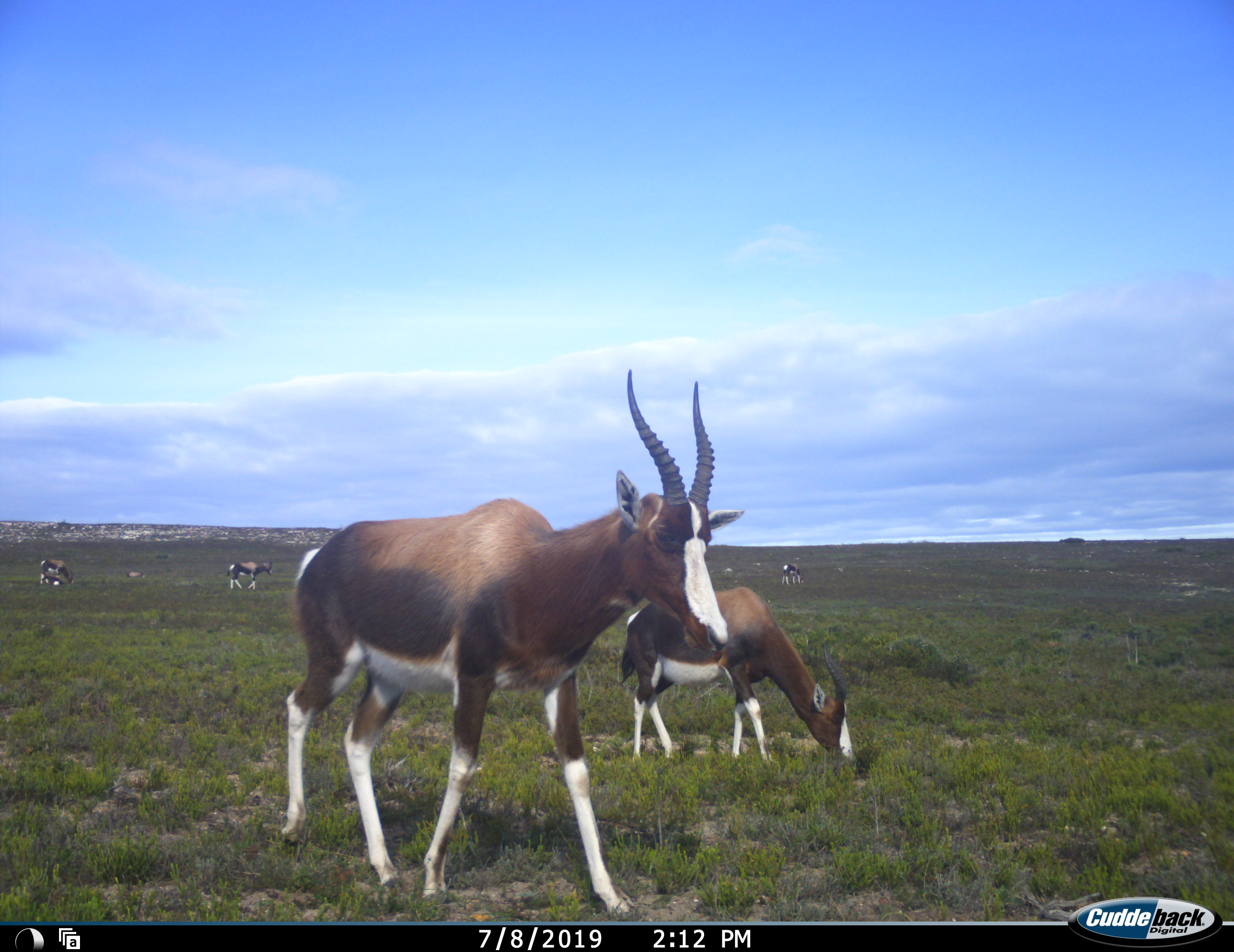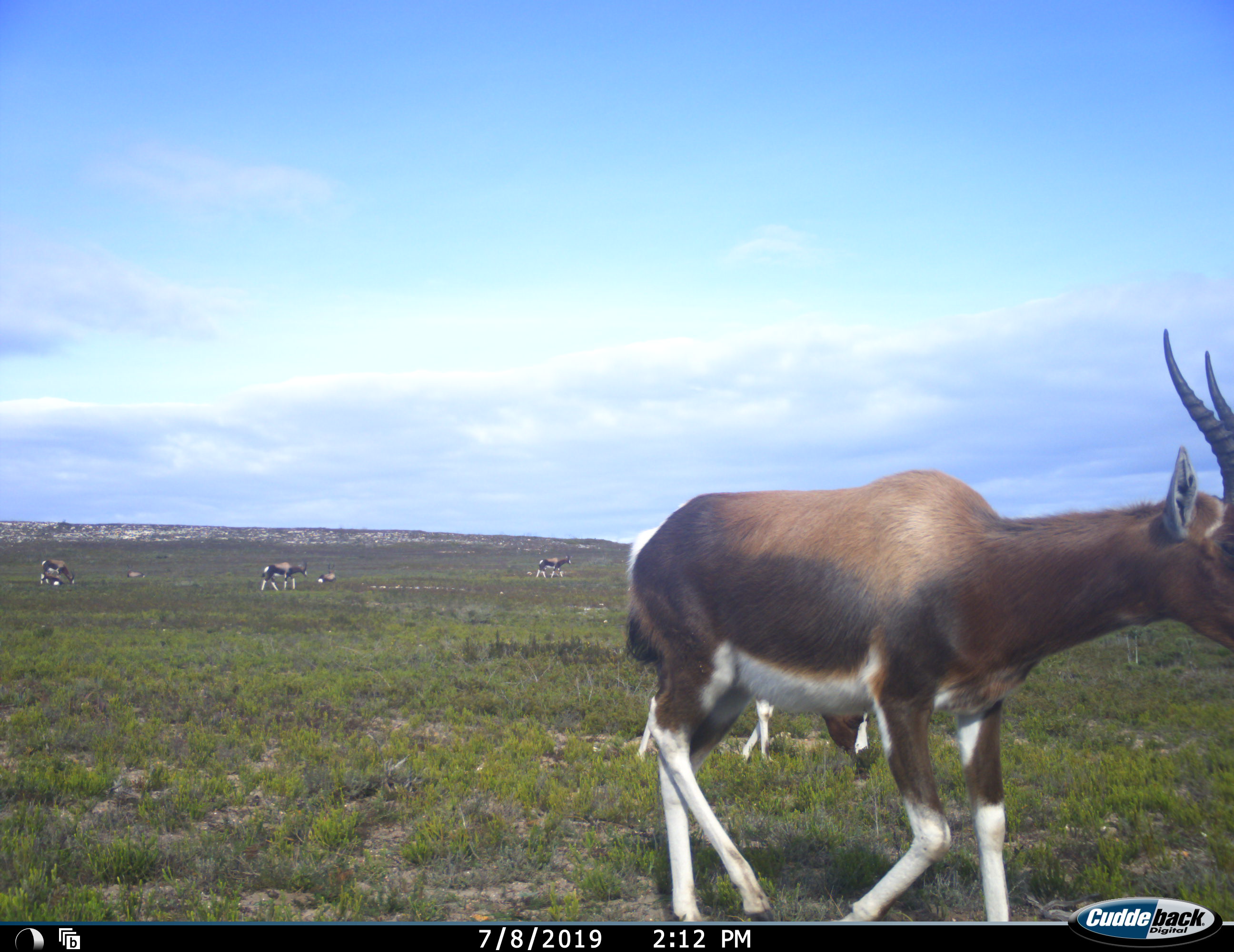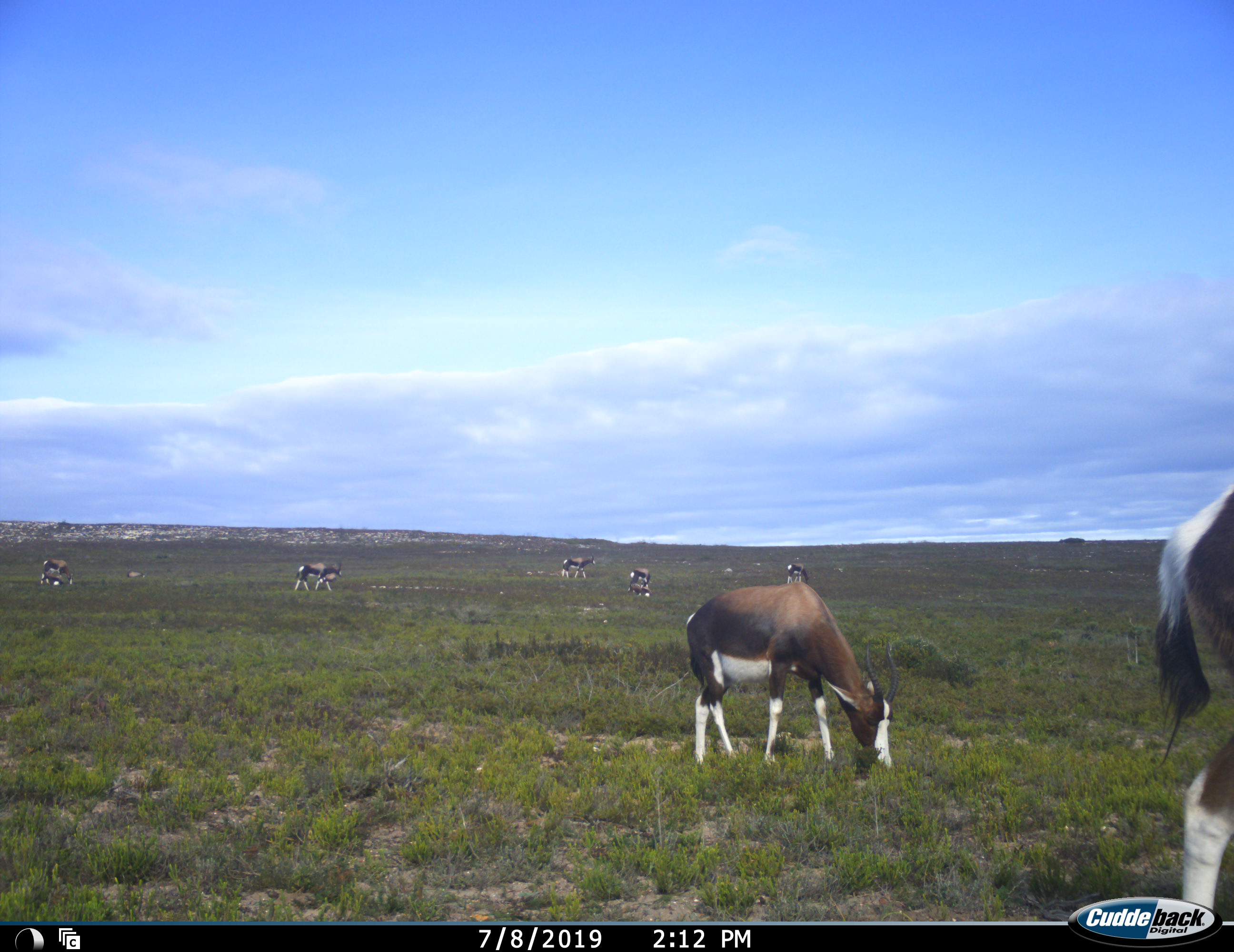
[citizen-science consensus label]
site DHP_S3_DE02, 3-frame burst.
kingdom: Animalia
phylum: Chordata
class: Mammalia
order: Artiodactyla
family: Bovidae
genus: Damaliscus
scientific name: Damaliscus pygargus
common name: bontebok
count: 7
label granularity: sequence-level